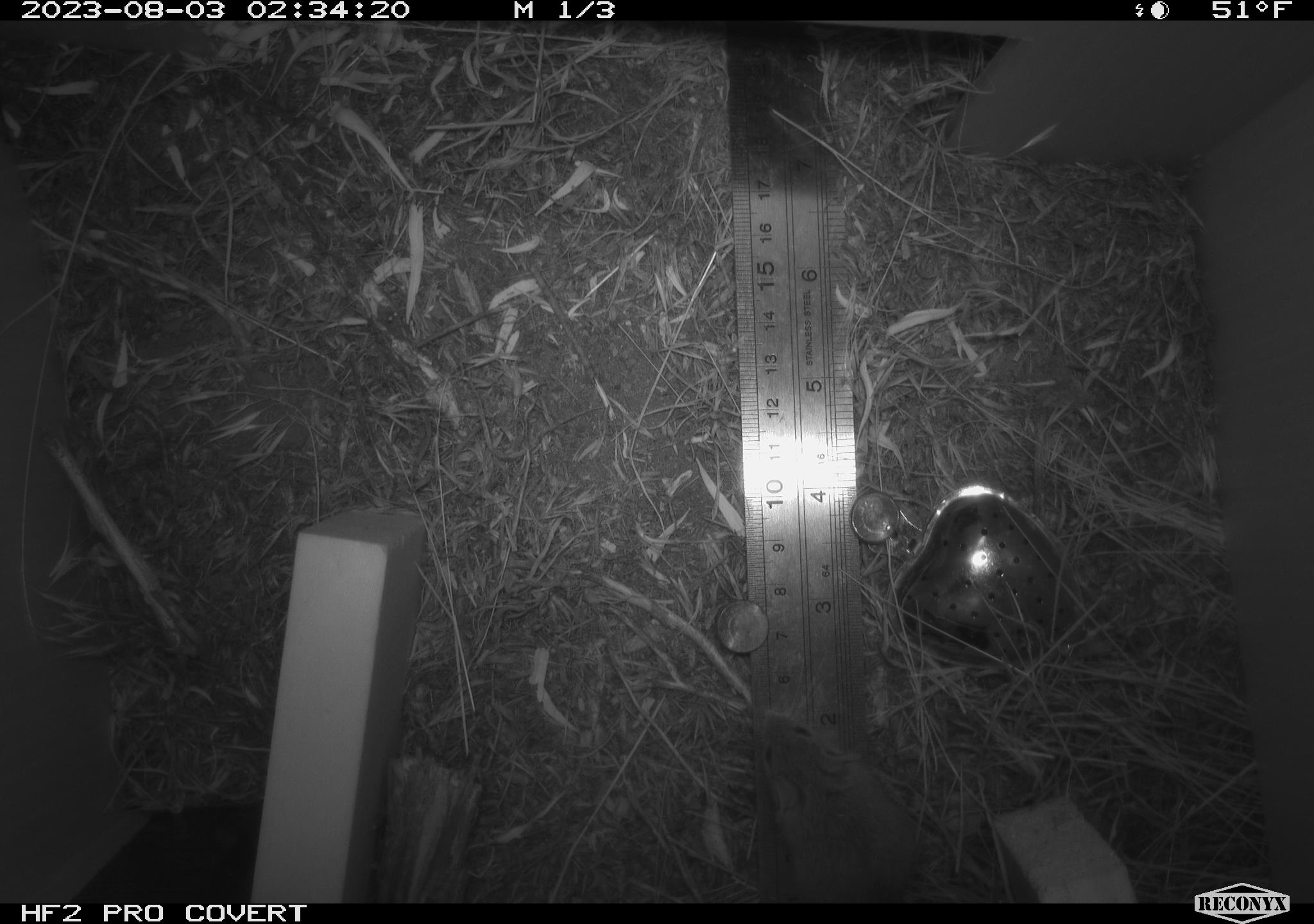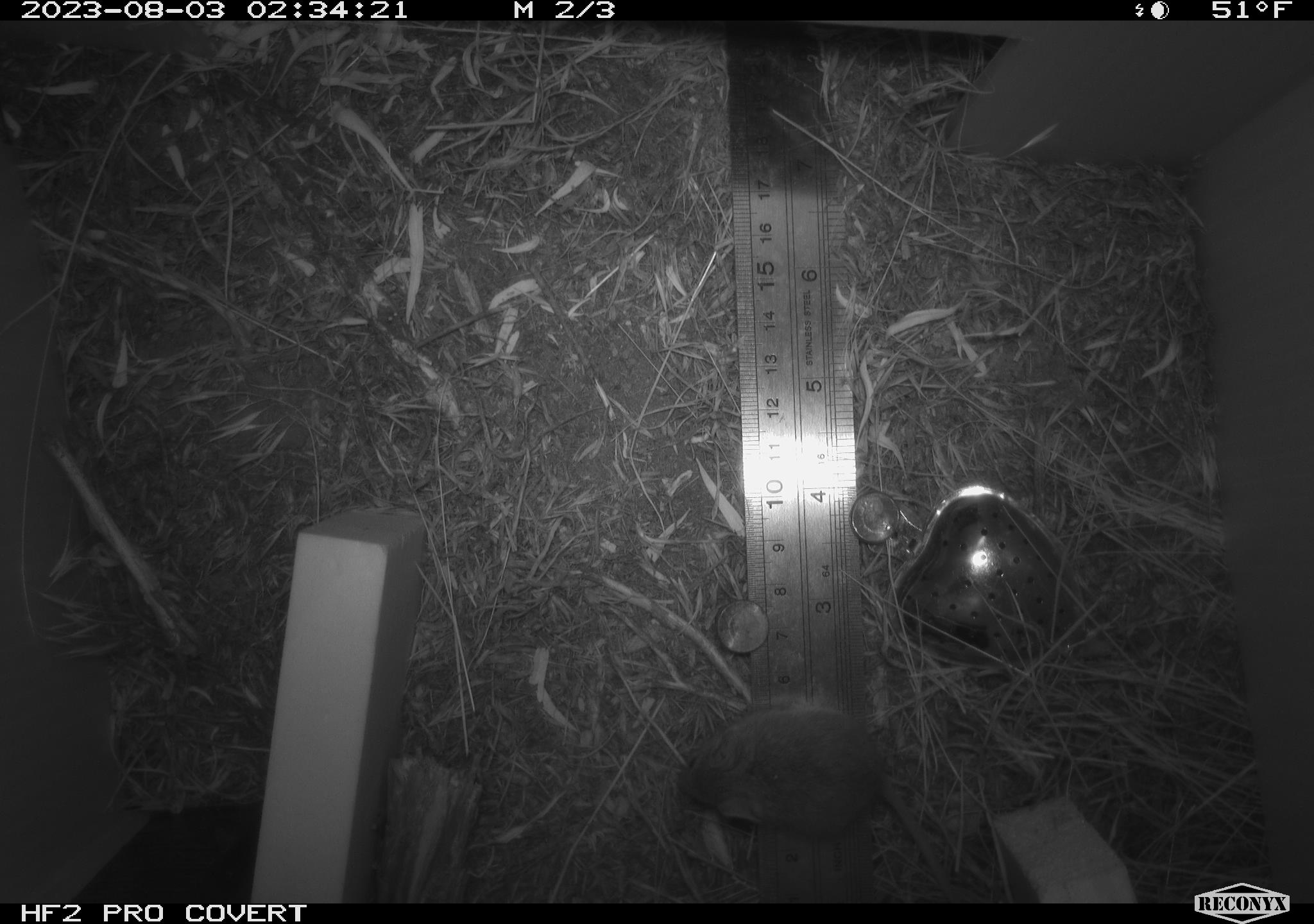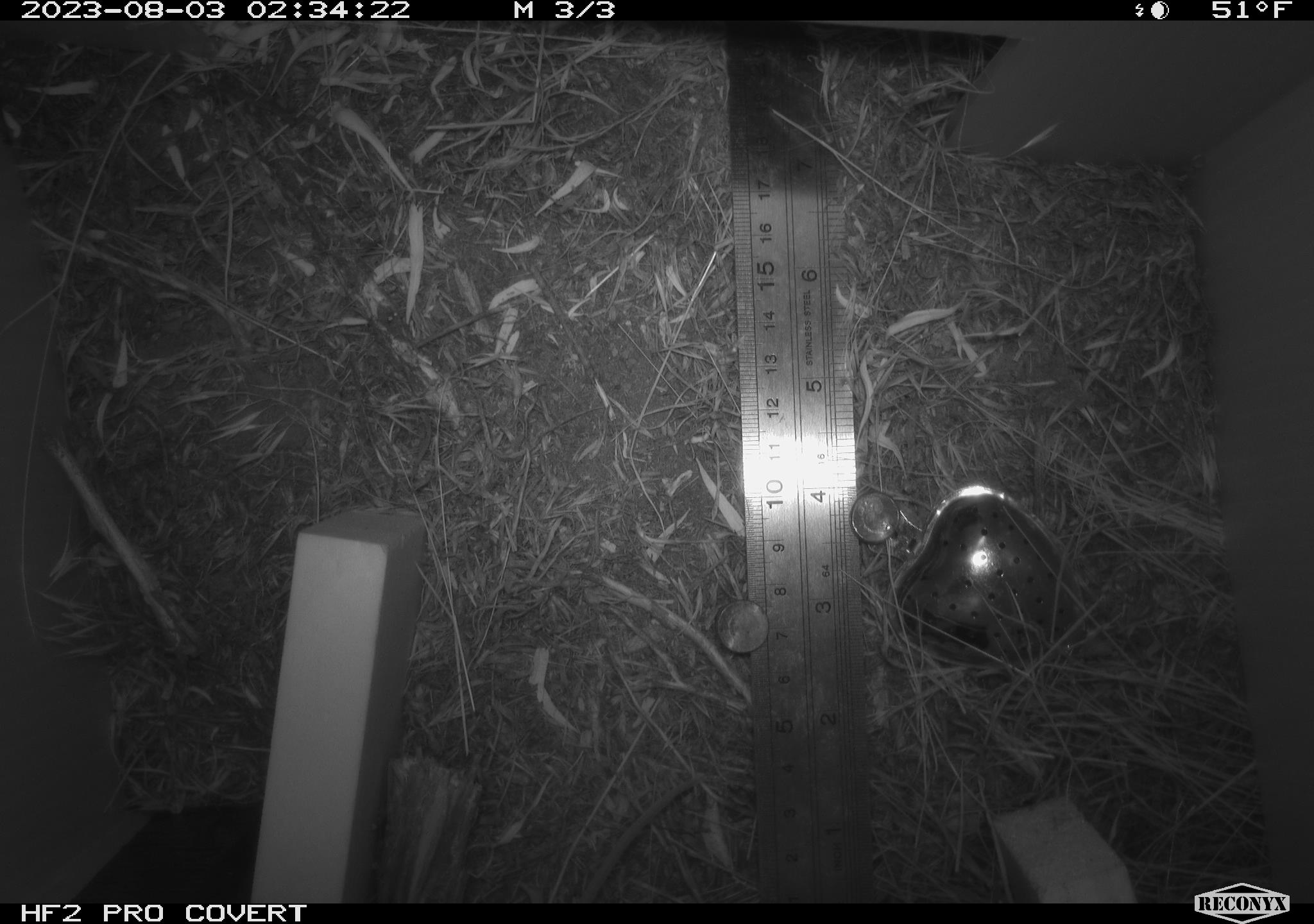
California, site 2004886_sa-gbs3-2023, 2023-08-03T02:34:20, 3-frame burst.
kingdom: Animalia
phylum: Chordata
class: Mammalia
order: Rodentia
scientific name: Rodentia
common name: mouse species